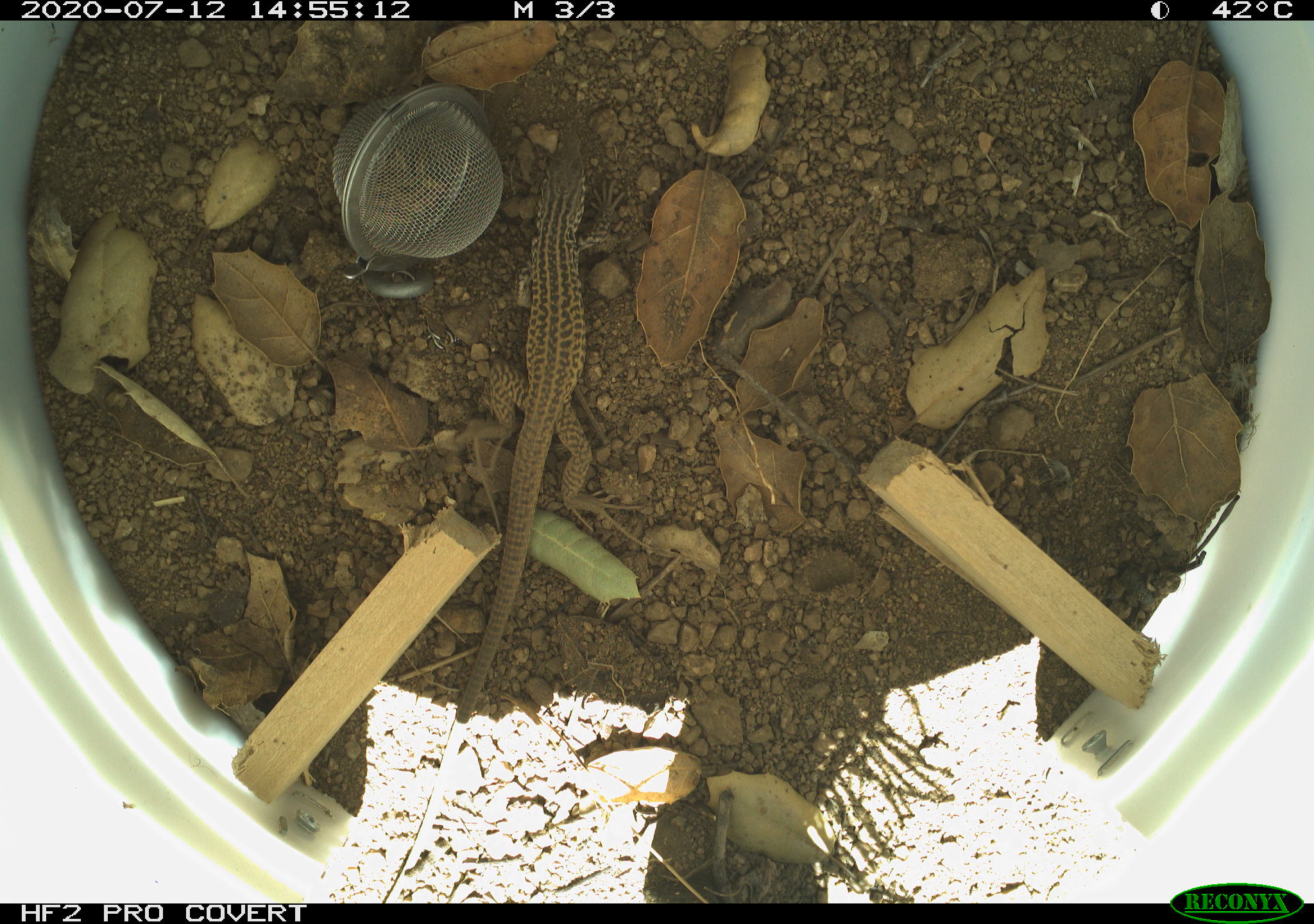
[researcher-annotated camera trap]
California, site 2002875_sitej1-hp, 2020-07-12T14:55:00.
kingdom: Animalia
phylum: Chordata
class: Reptilia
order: Squamata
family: Teiidae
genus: Aspidoscelis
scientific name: Aspidoscelis tigris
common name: western whiptail